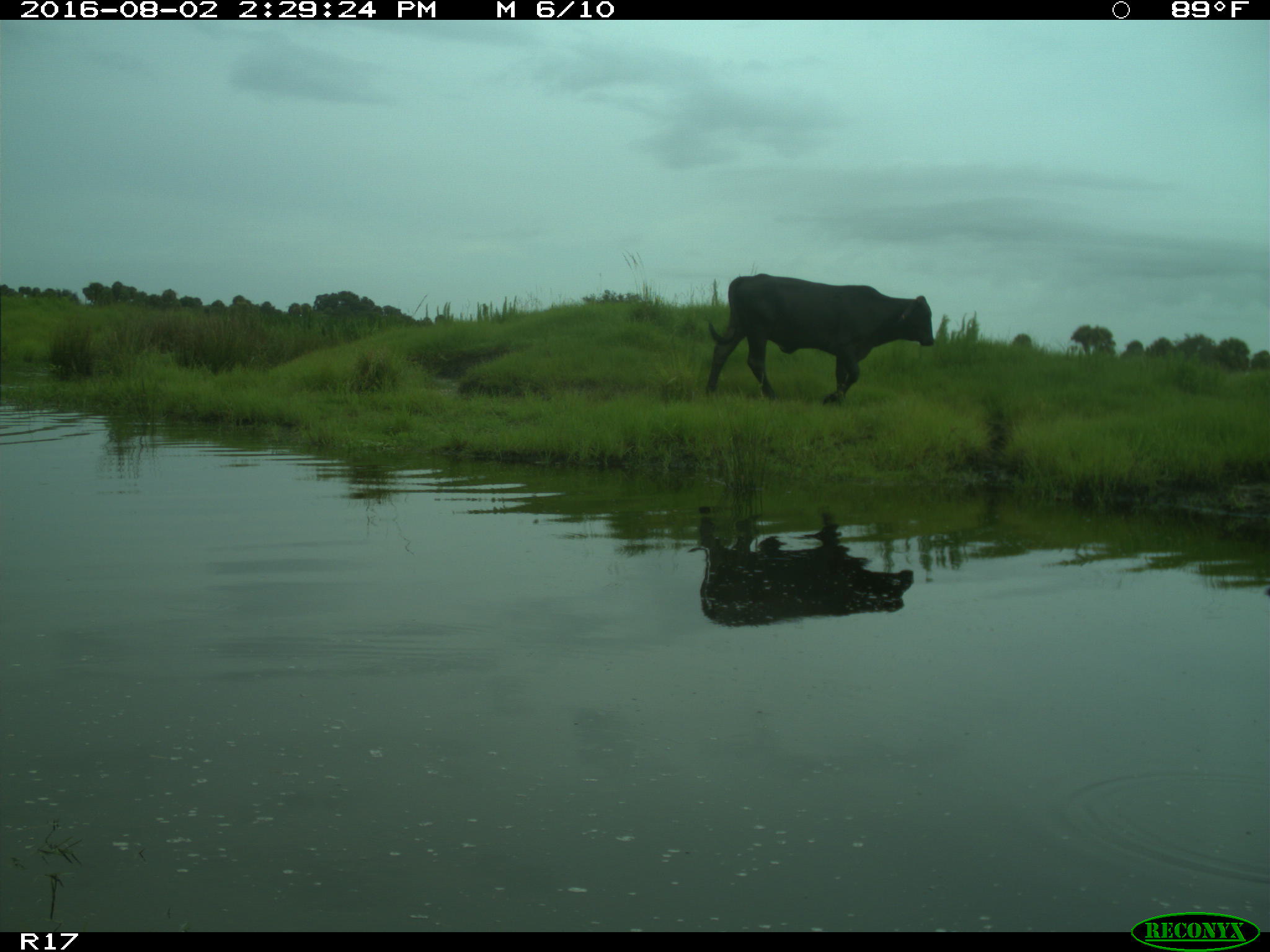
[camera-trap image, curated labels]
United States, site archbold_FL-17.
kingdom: Animalia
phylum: Chordata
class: Mammalia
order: Artiodactyla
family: Bovidae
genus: Bos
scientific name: Bos taurus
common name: domestic cow